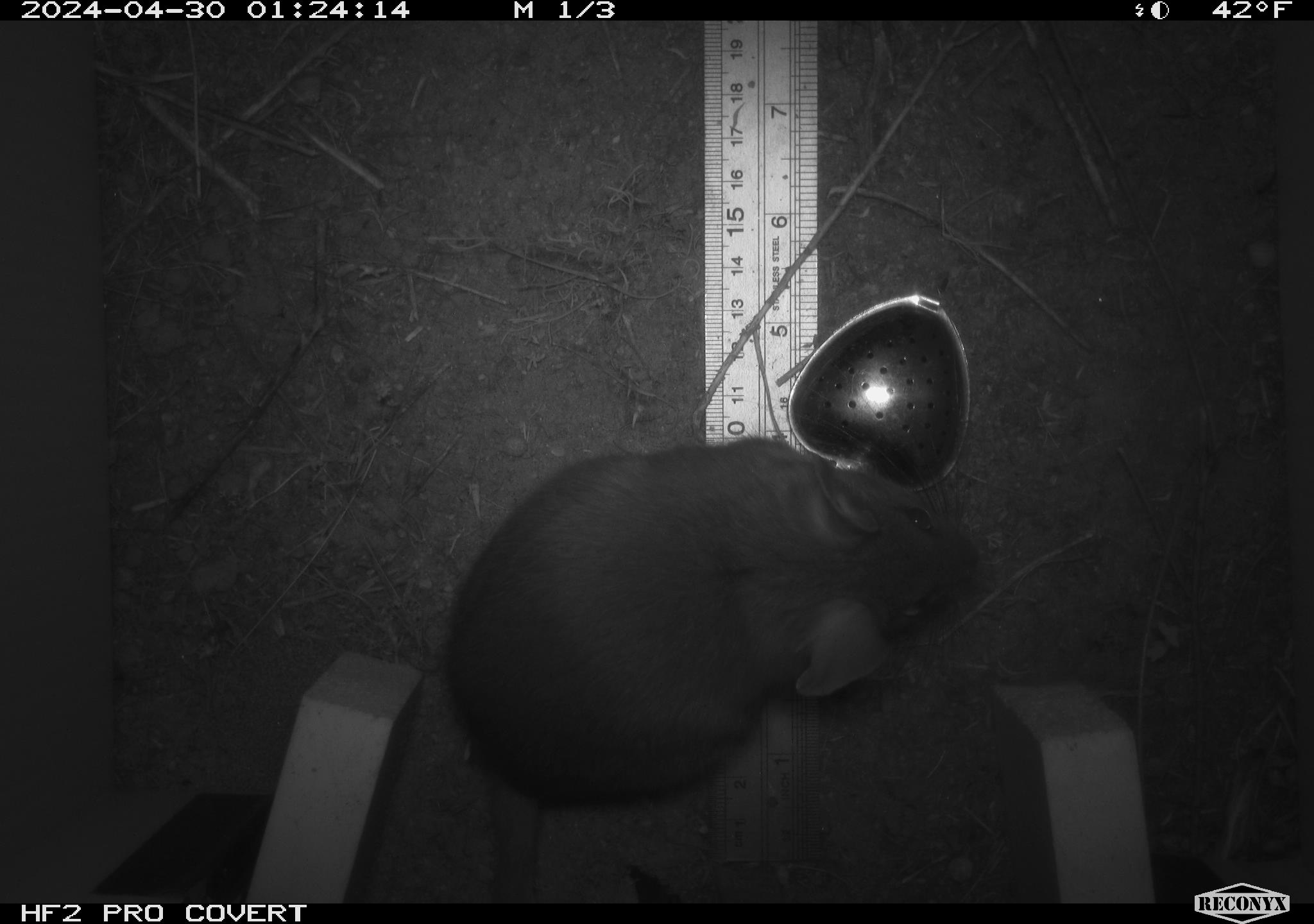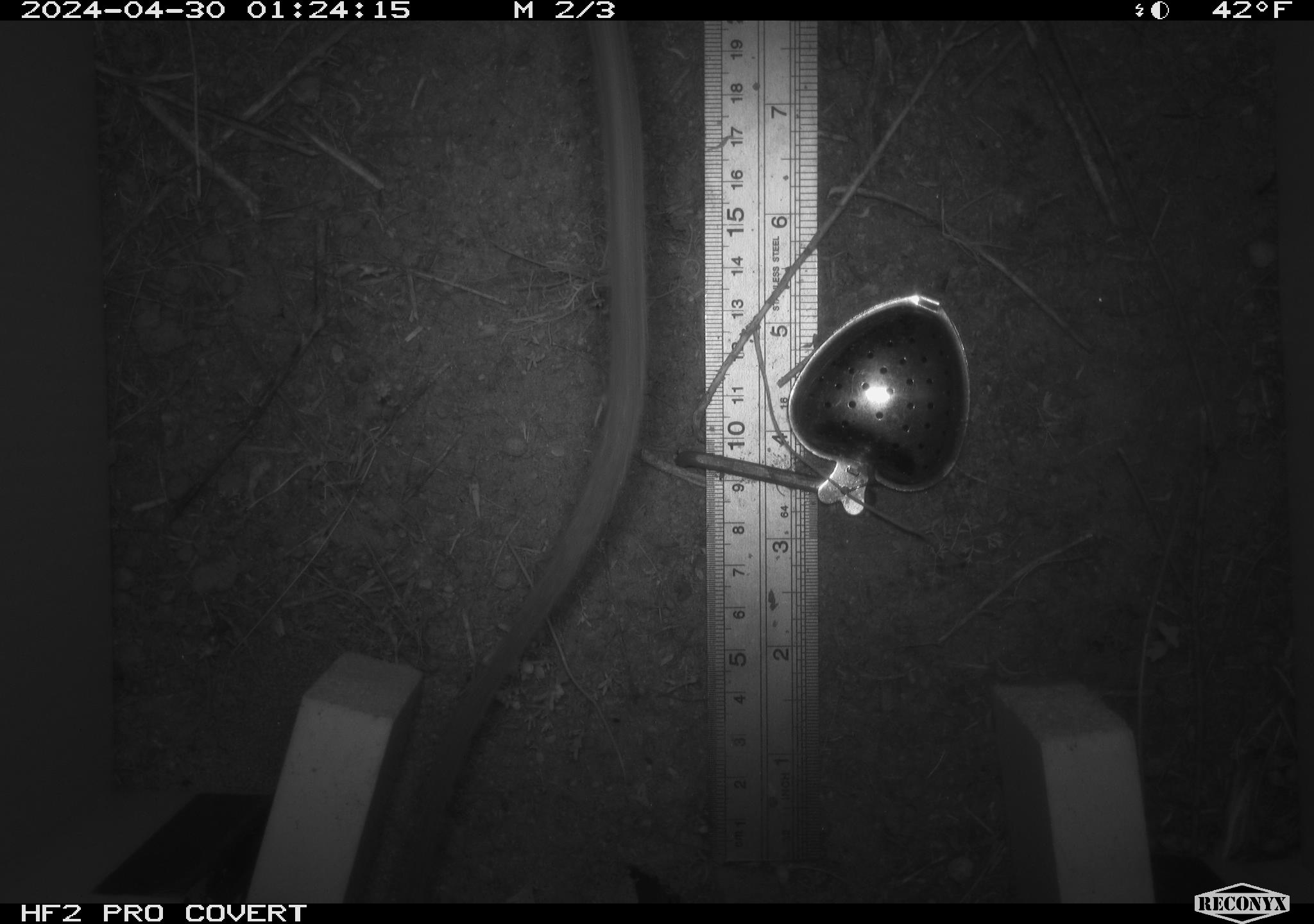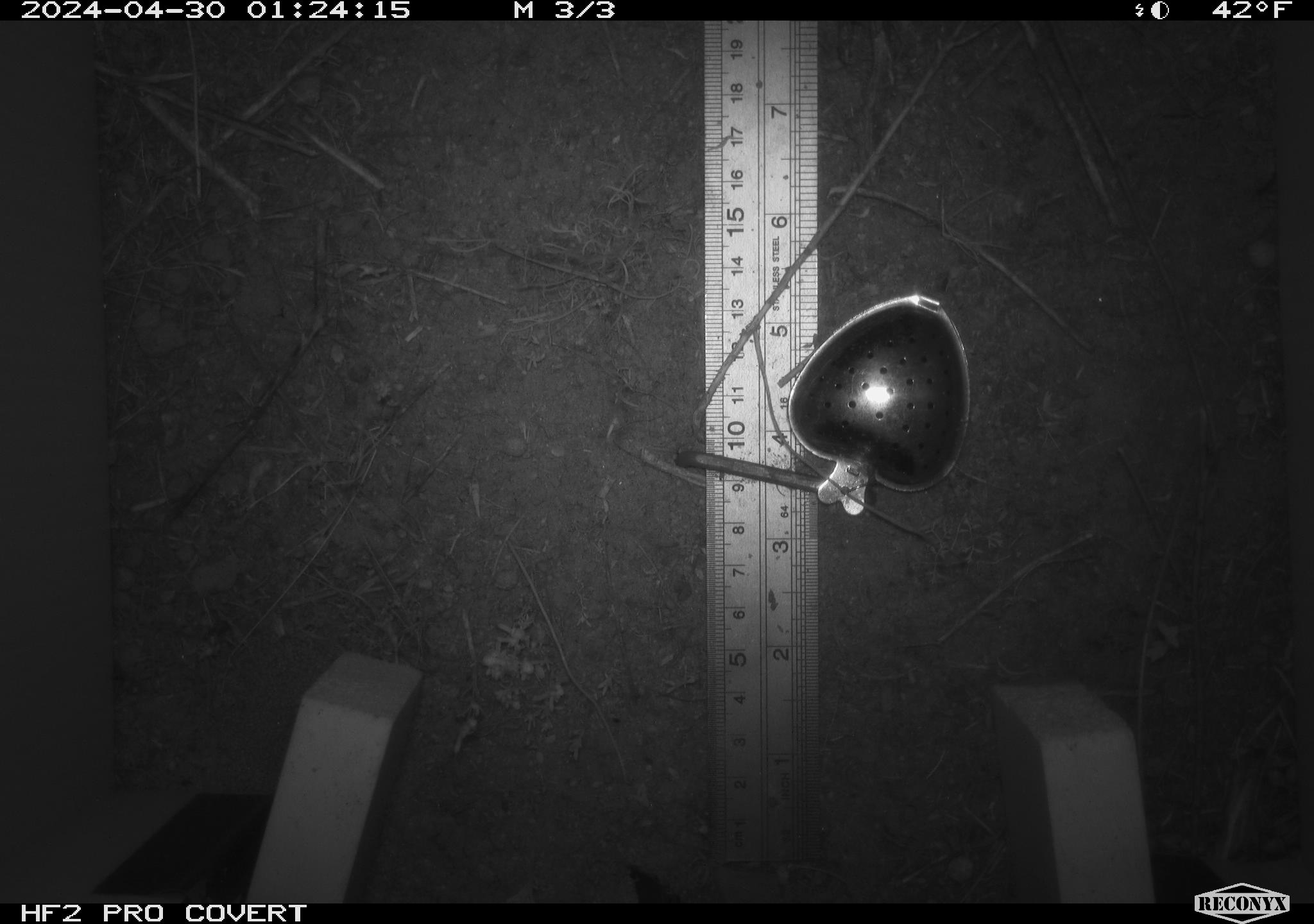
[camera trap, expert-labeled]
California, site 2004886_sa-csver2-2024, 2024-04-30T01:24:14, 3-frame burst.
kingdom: Animalia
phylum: Chordata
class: Mammalia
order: Rodentia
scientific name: Rodentia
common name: rodent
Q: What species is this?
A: Rodent (Rodentia).